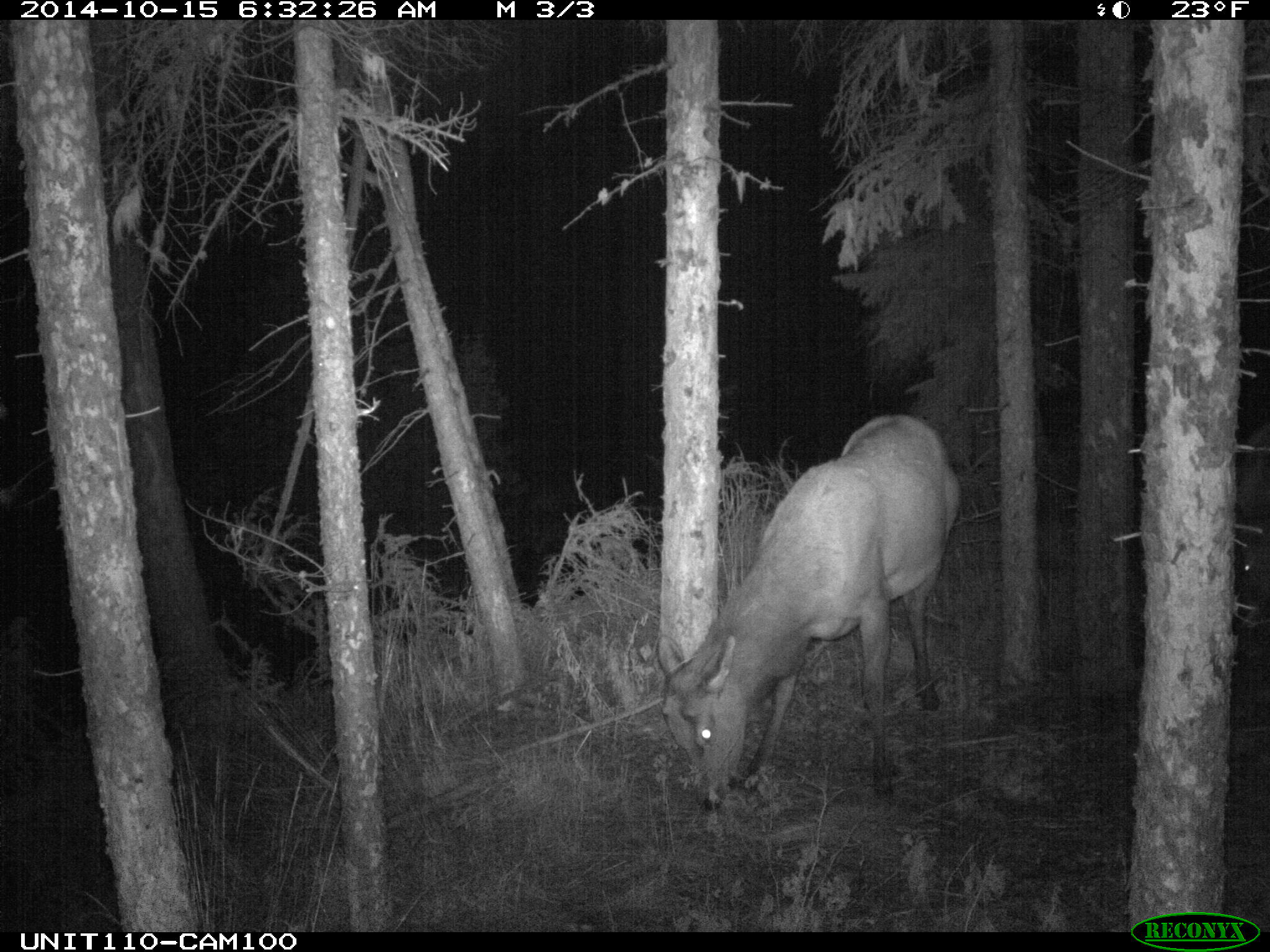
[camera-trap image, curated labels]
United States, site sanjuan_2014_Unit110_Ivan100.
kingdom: Animalia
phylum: Chordata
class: Mammalia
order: Artiodactyla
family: Cervidae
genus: Cervus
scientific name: Cervus elaphus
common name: red deer